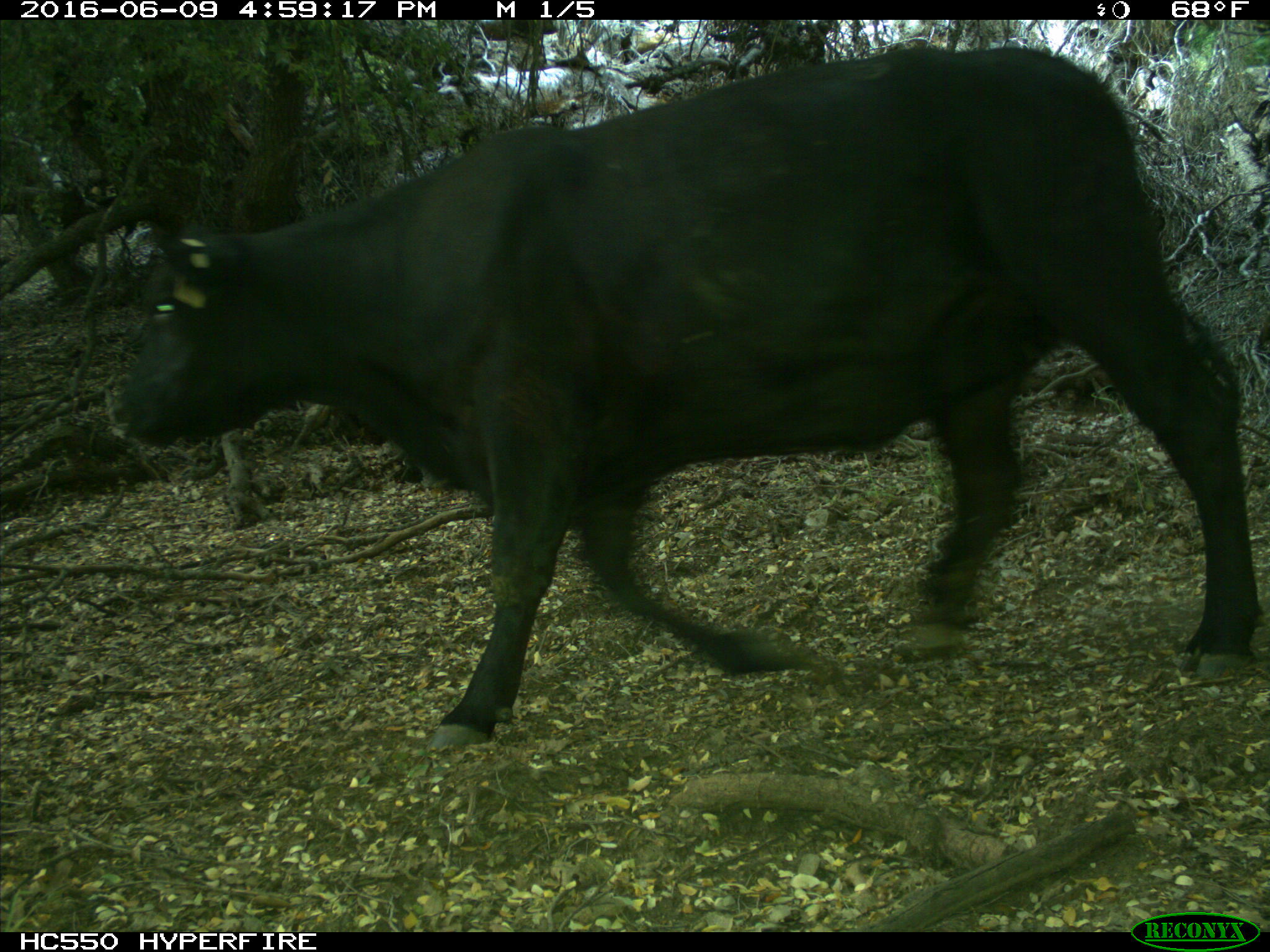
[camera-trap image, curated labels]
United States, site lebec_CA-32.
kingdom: Animalia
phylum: Chordata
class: Mammalia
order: Artiodactyla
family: Bovidae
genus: Bos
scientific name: Bos taurus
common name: domestic cow